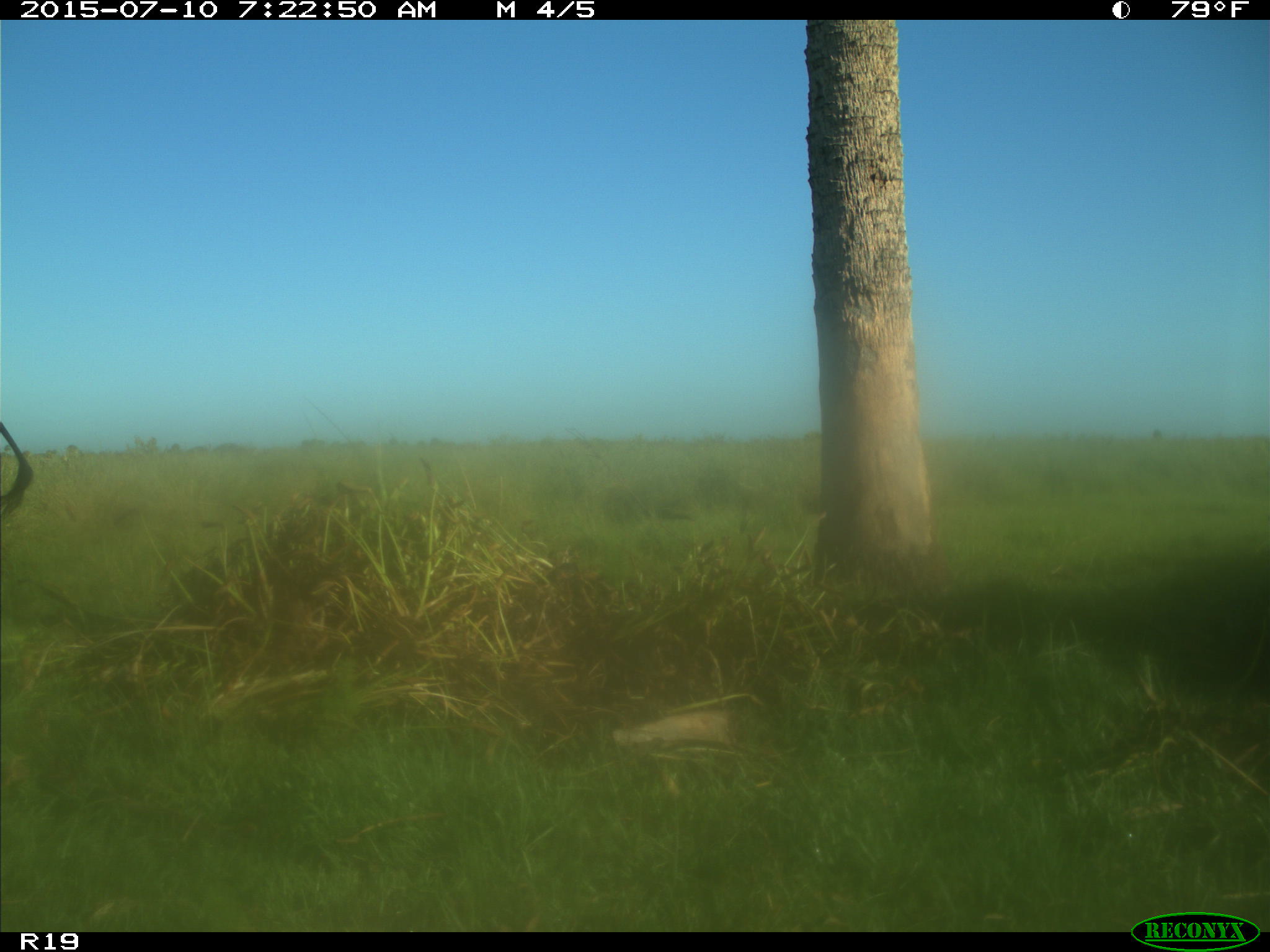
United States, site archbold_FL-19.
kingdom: Animalia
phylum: Chordata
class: Mammalia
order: Artiodactyla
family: Bovidae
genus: Bos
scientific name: Bos taurus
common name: domestic cow